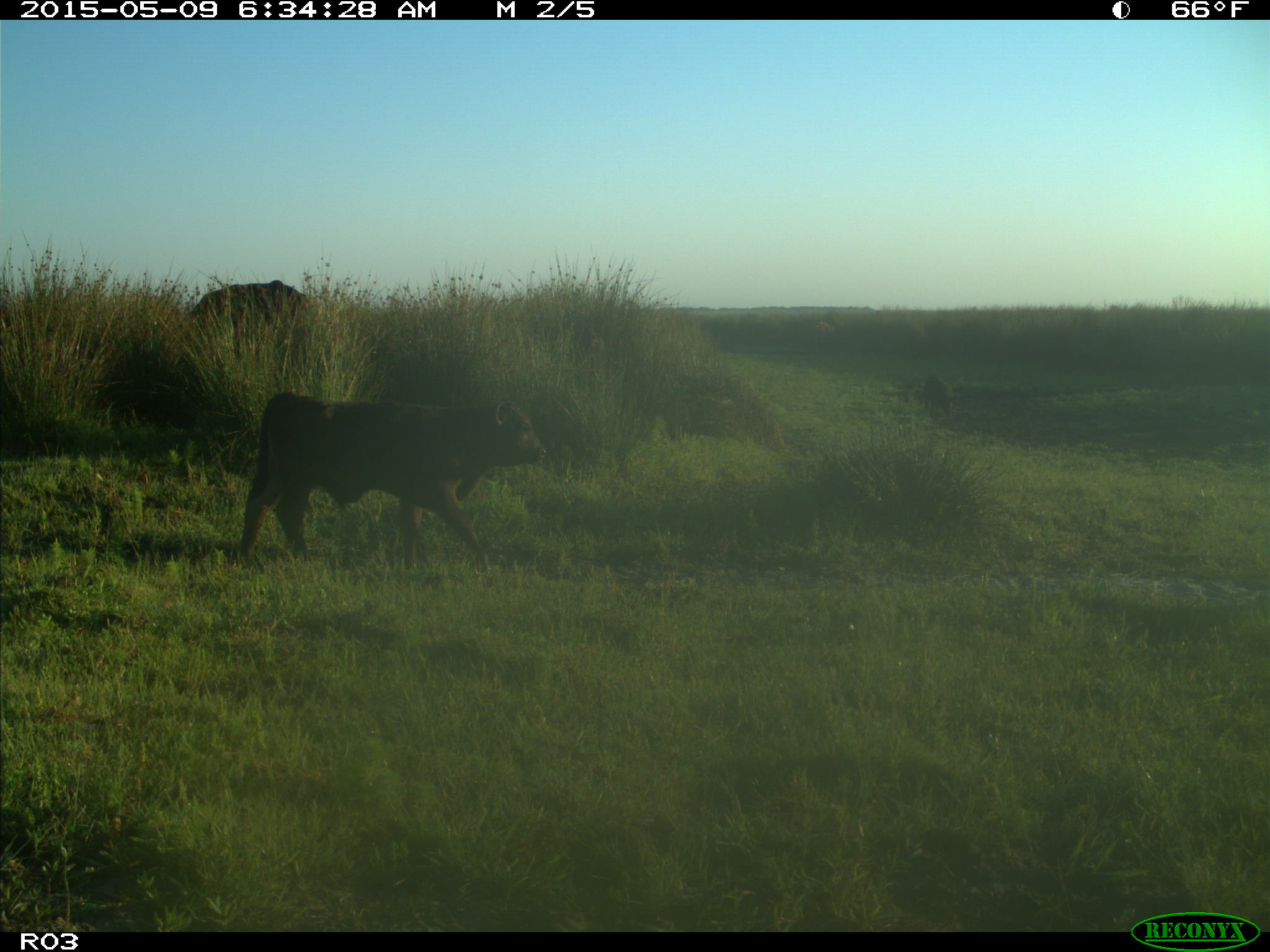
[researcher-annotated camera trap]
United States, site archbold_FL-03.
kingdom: Animalia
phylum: Chordata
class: Mammalia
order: Artiodactyla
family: Bovidae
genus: Bos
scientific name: Bos taurus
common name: domestic cow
Bos taurus (domestic cow).